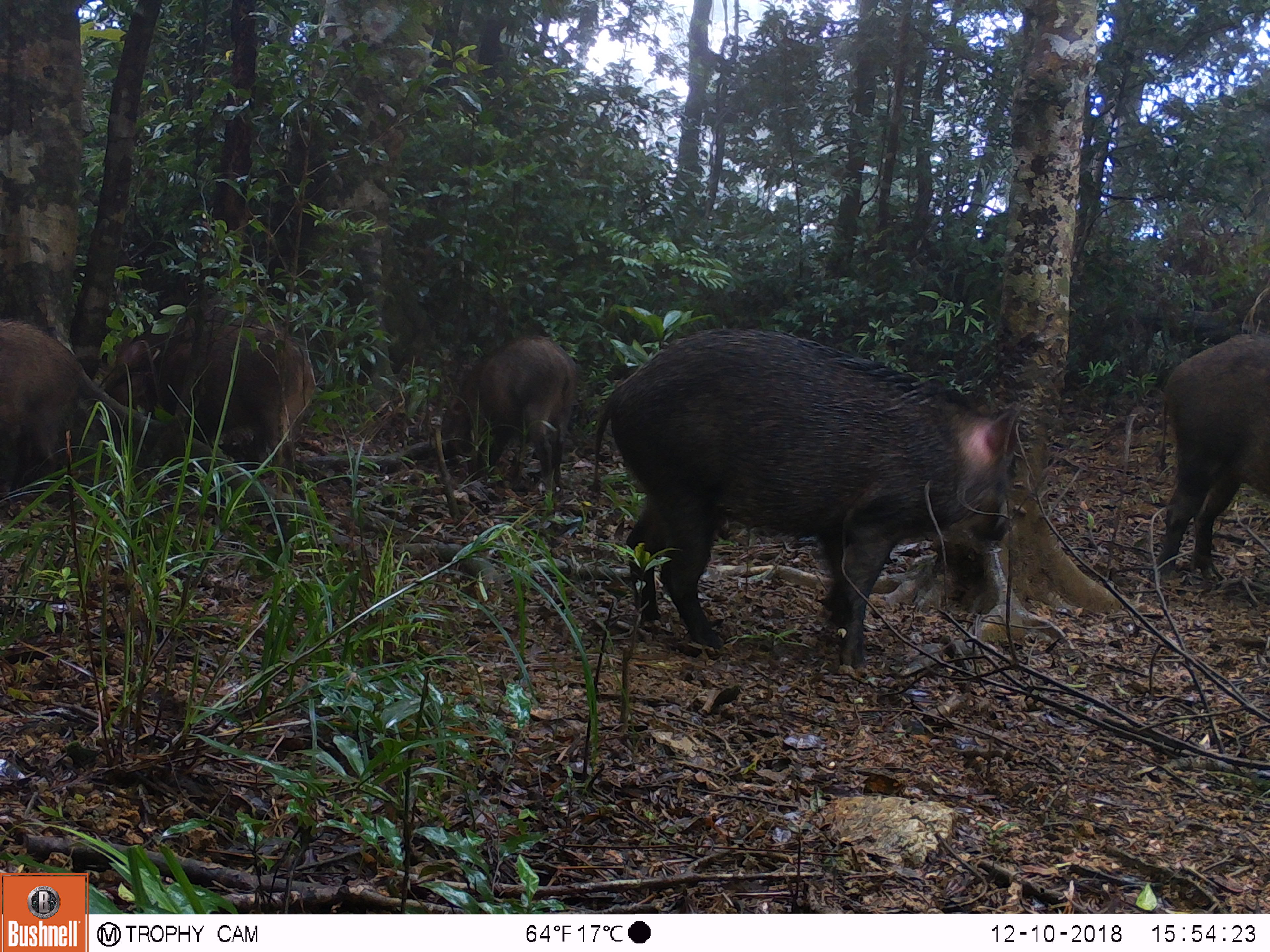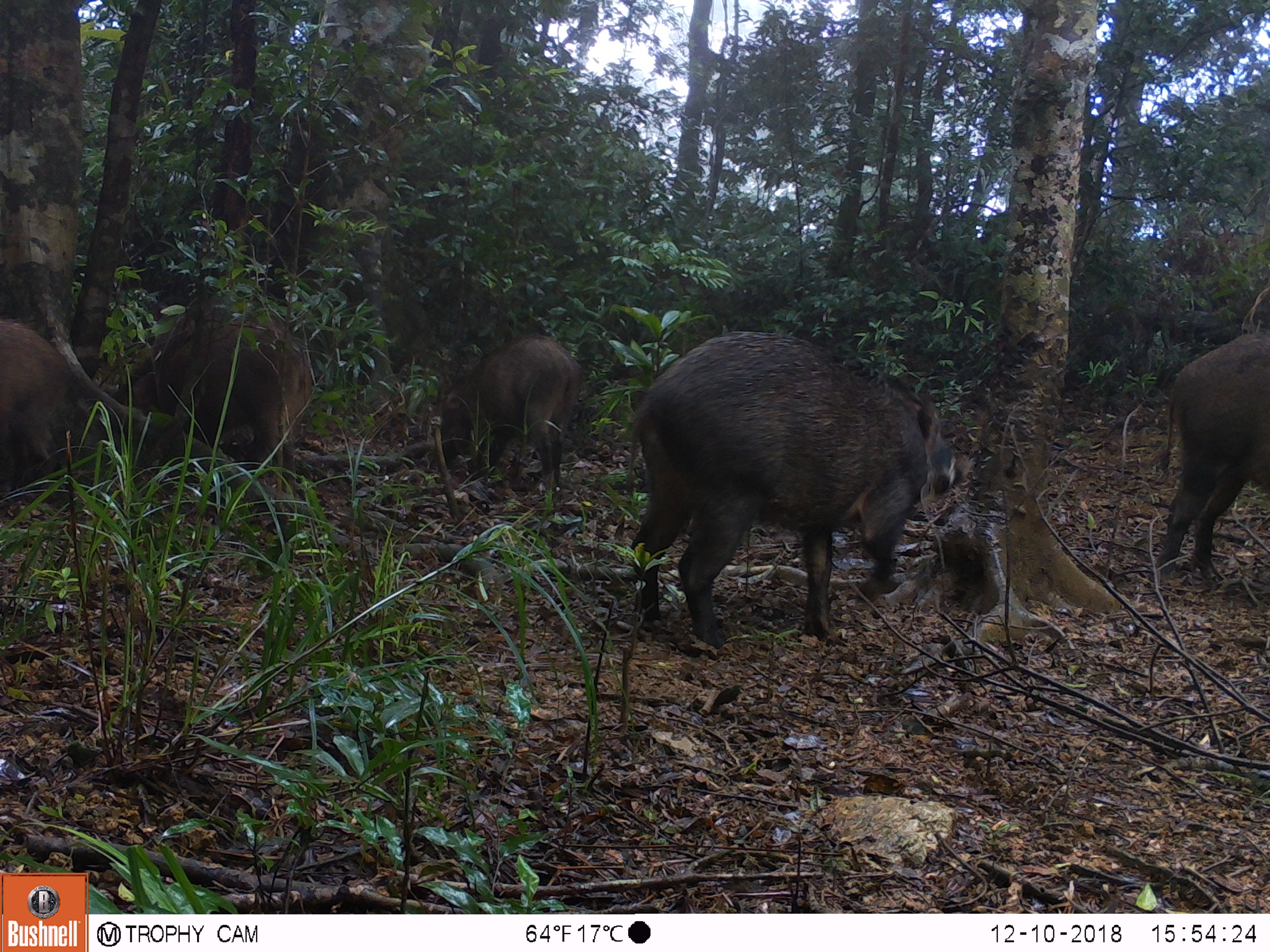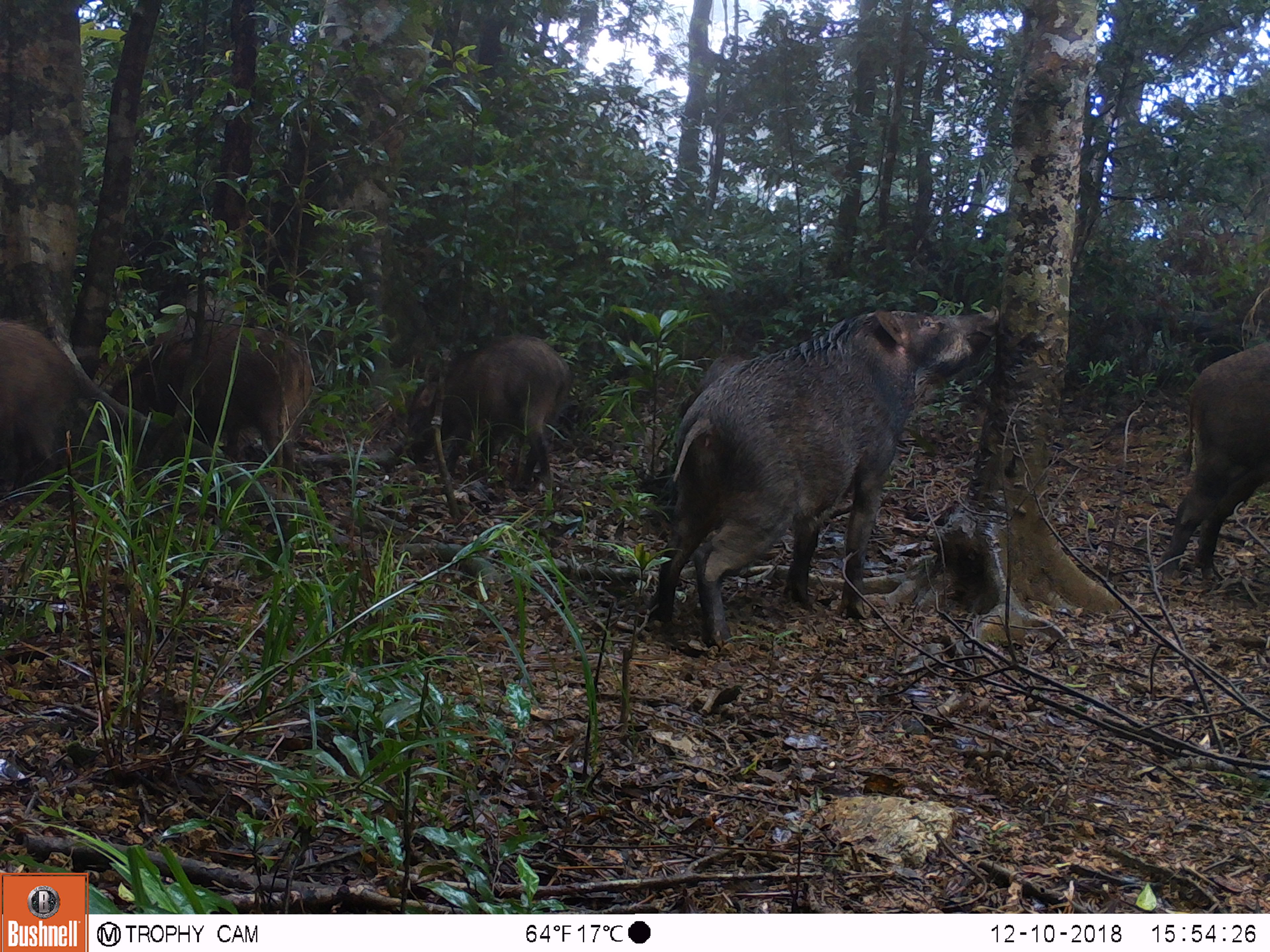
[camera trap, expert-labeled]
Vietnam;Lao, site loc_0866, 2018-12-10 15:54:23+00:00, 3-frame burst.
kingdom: Animalia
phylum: Chordata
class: Mammalia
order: Artiodactyla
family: Suidae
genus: Sus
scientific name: Sus scrofa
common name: eurasian wild pig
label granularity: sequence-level